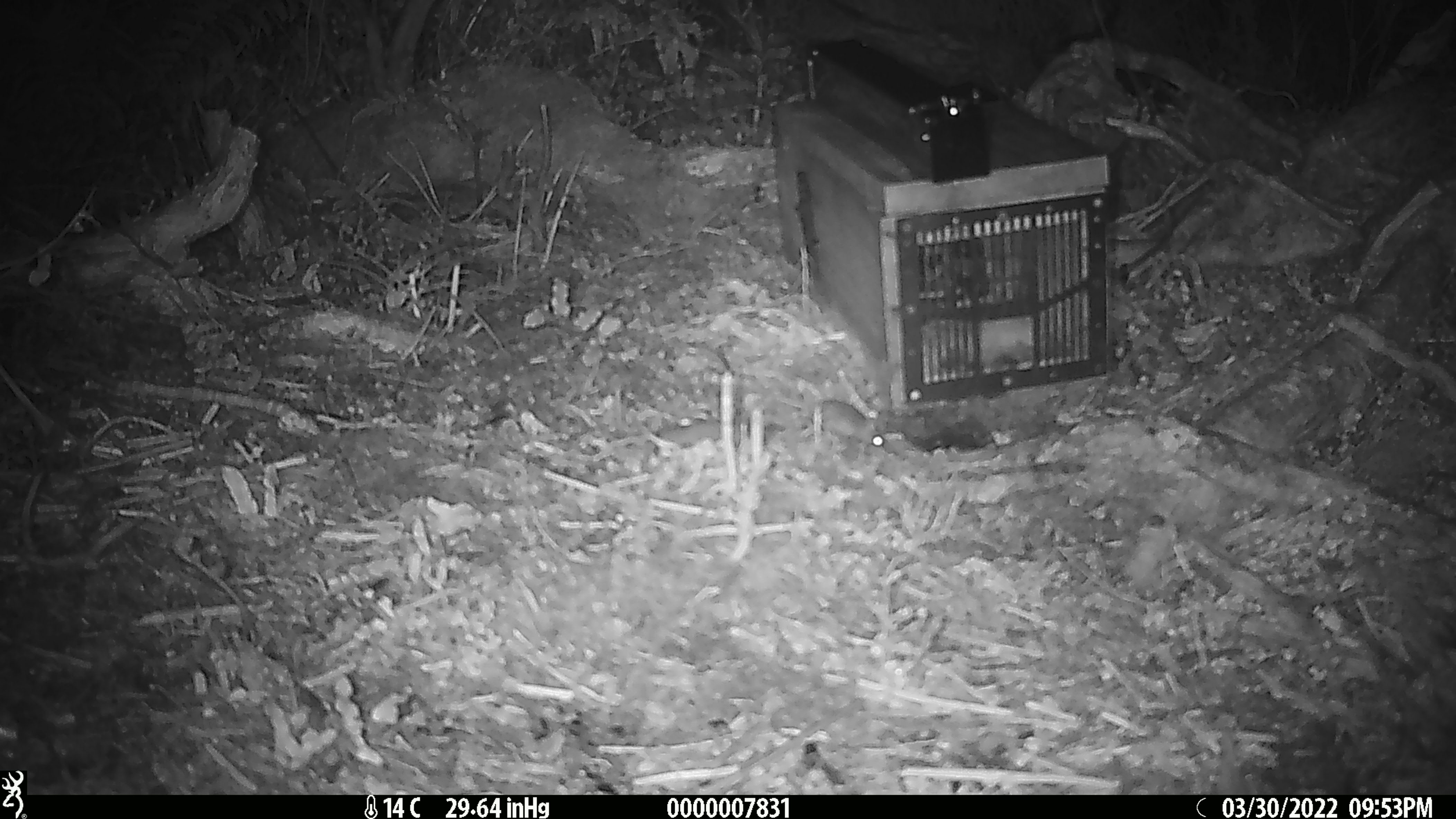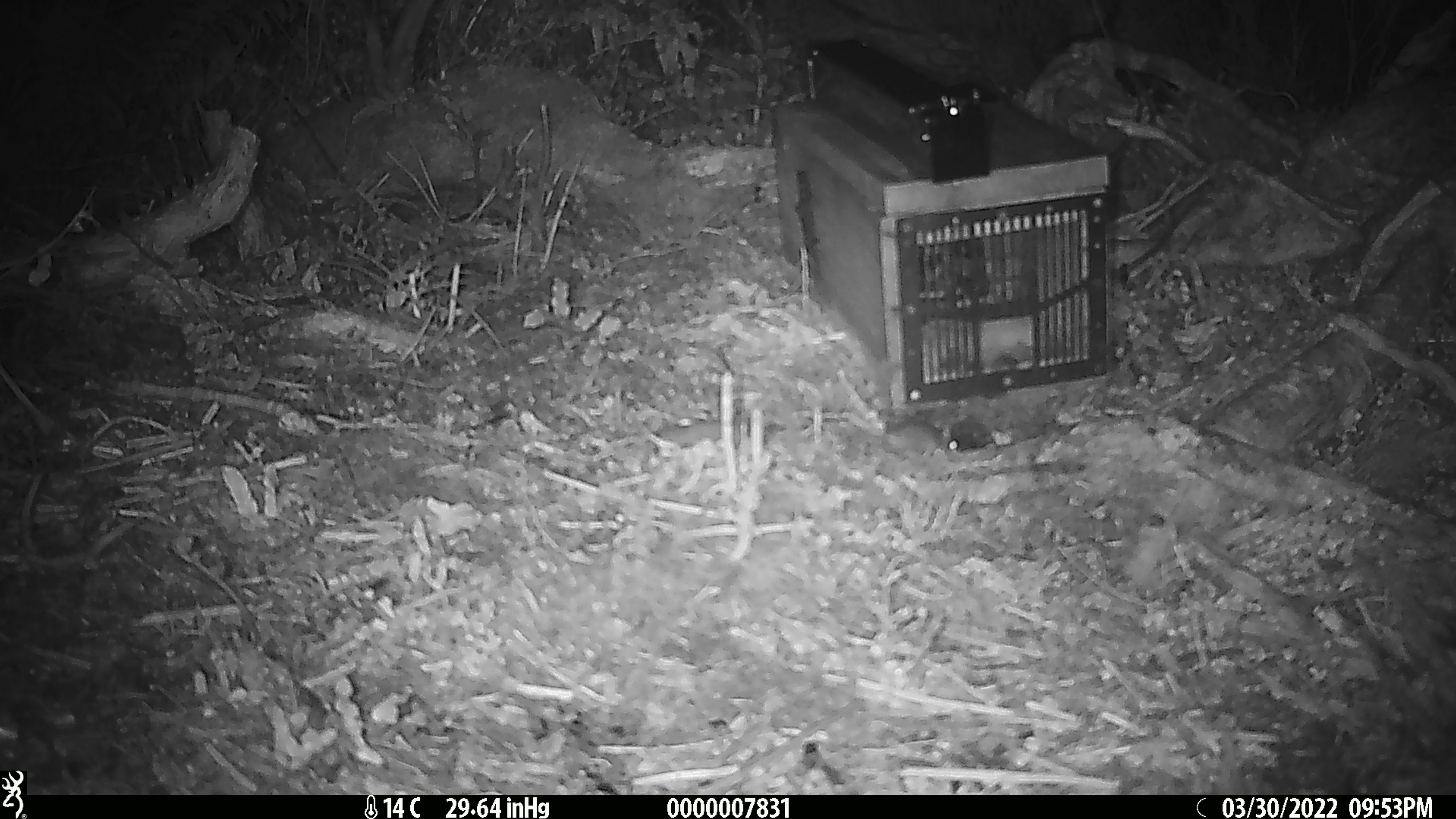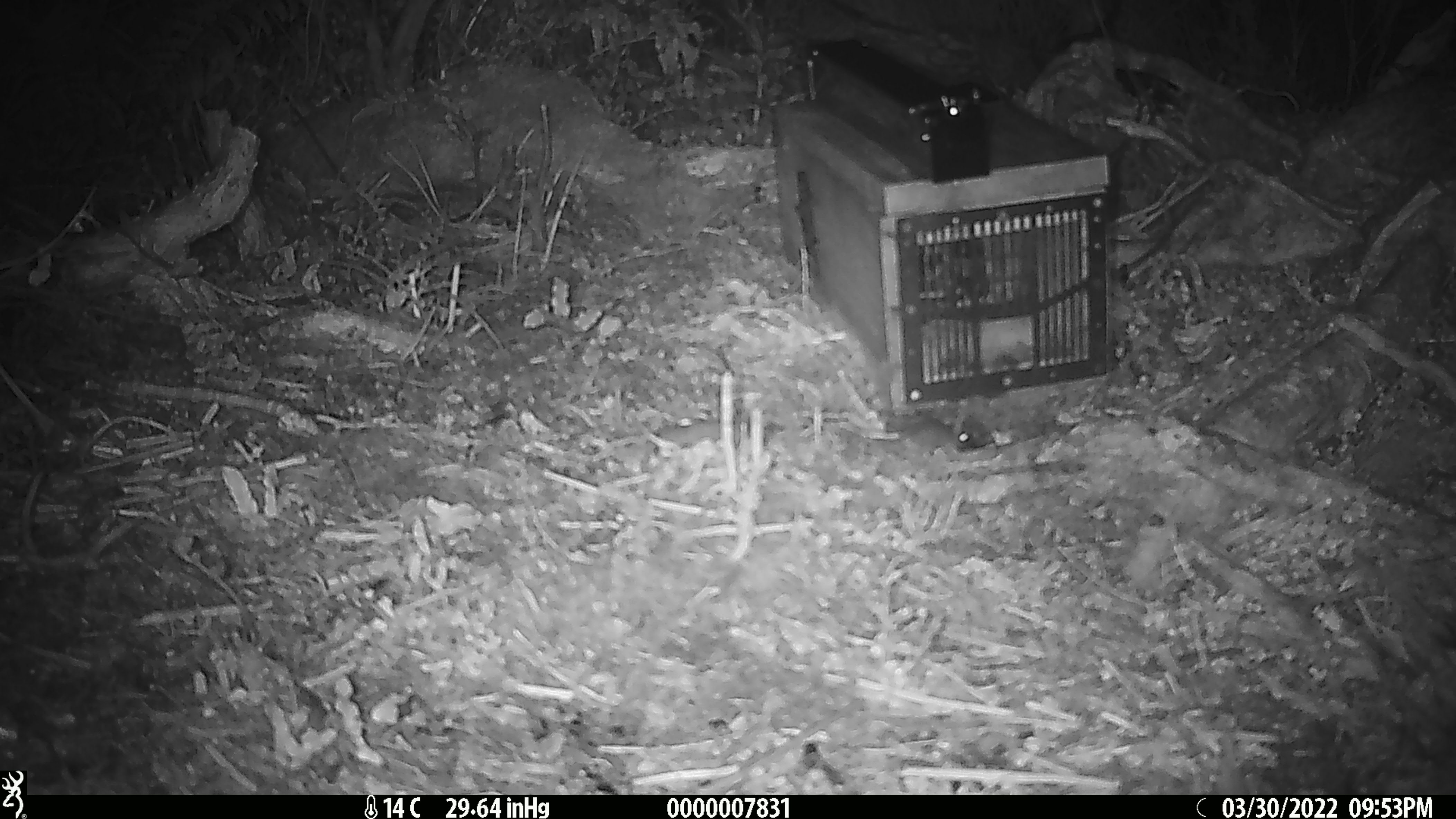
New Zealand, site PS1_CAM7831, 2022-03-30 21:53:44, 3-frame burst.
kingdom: Animalia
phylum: Chordata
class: Mammalia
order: Rodentia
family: Muridae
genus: Mus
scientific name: Mus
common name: mouse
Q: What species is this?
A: Mouse (Mus).